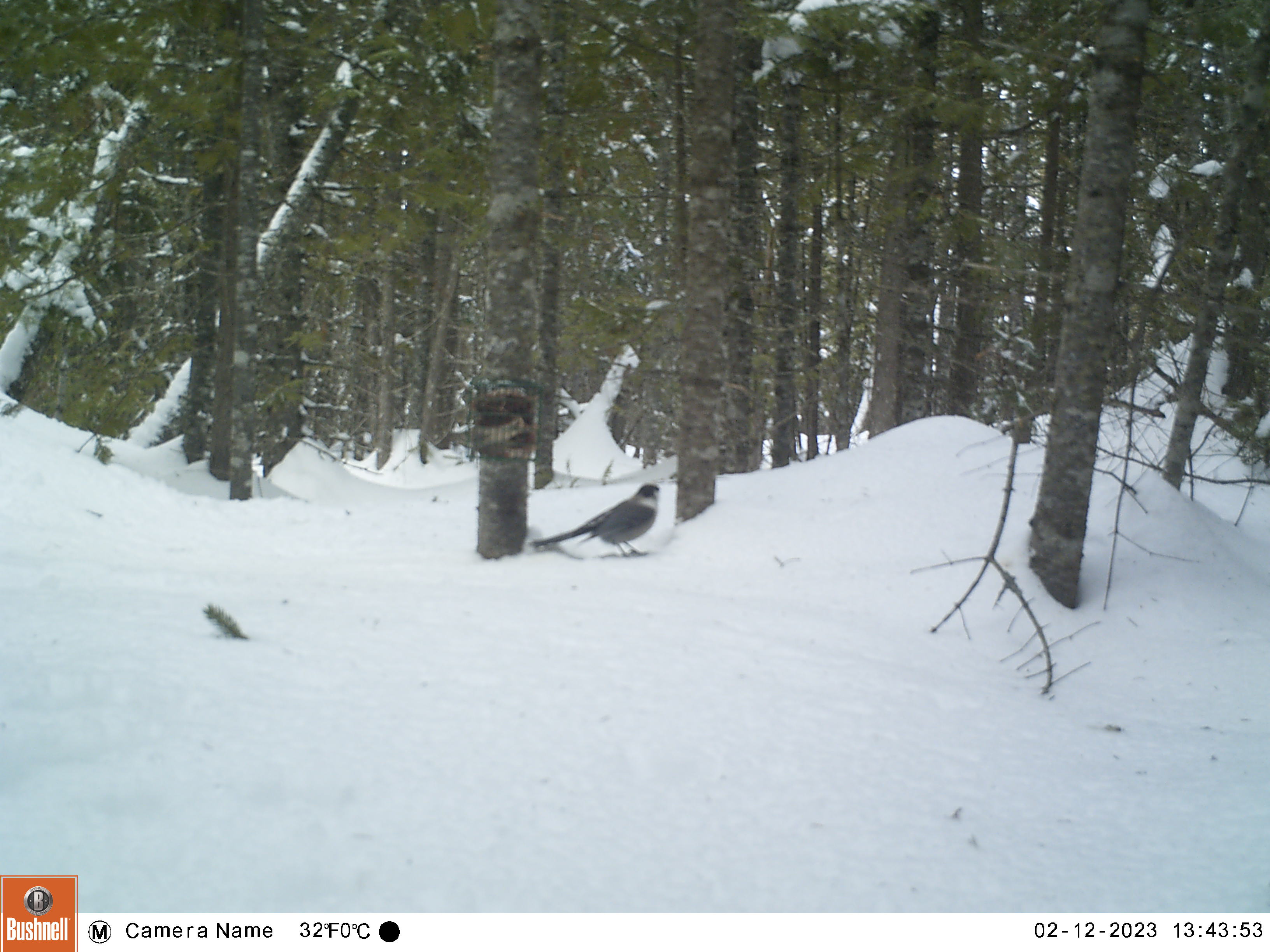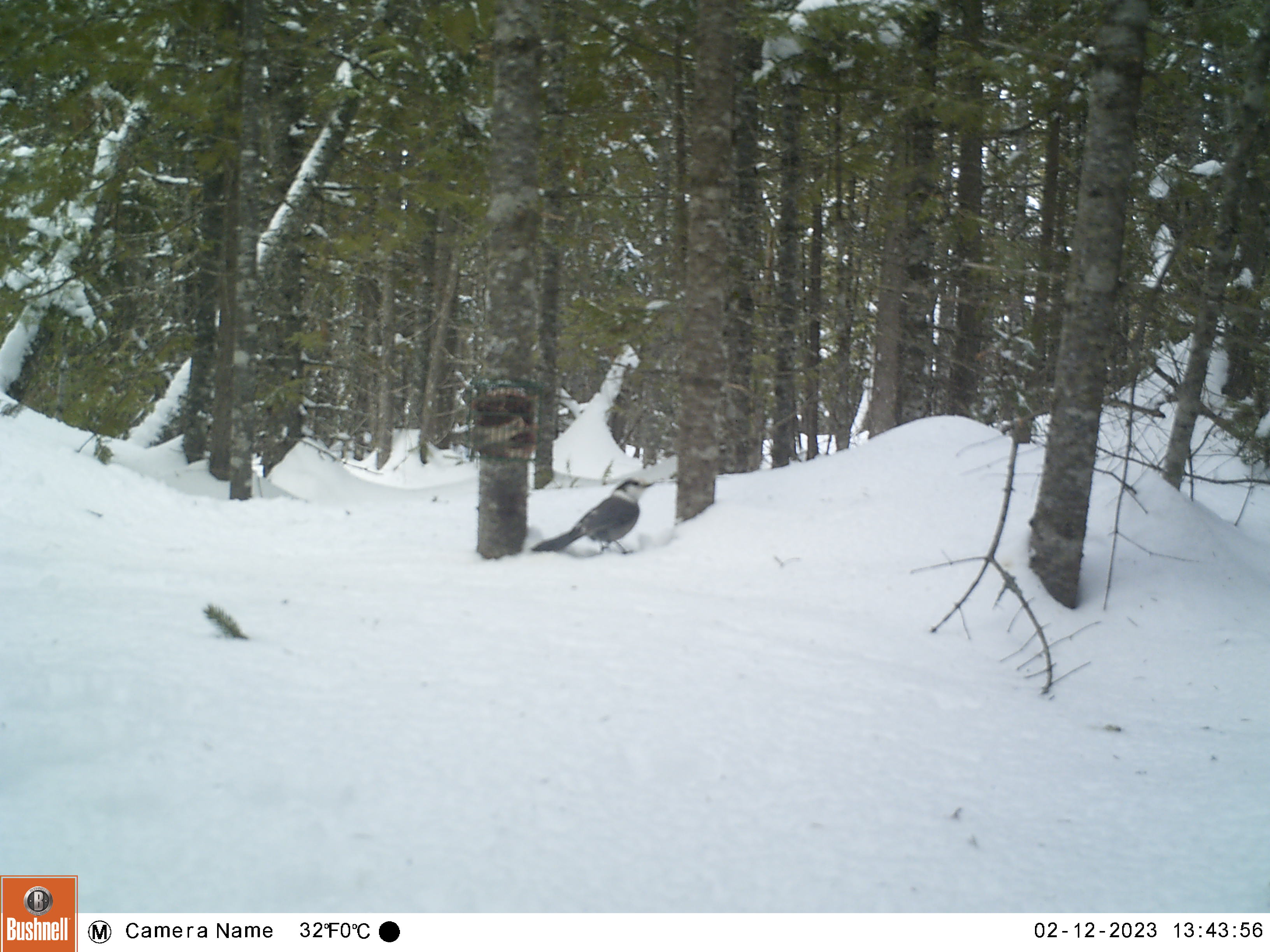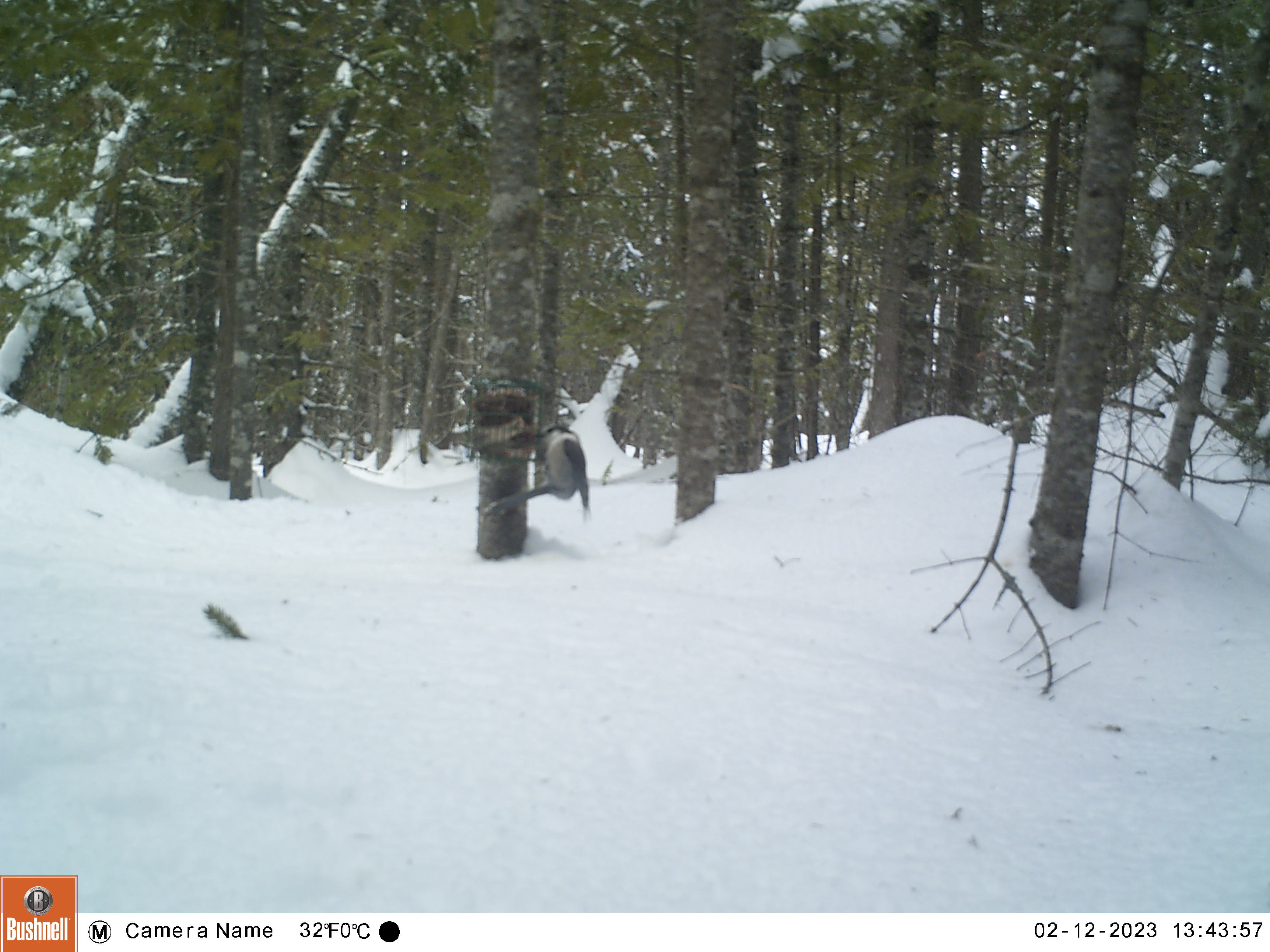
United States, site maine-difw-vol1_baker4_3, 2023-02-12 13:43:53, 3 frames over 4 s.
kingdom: Animalia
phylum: Chordata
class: Aves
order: Passeriformes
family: Corvidae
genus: Perisoreus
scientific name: Perisoreus canadensis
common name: canada jay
Canada jay (Perisoreus canadensis).